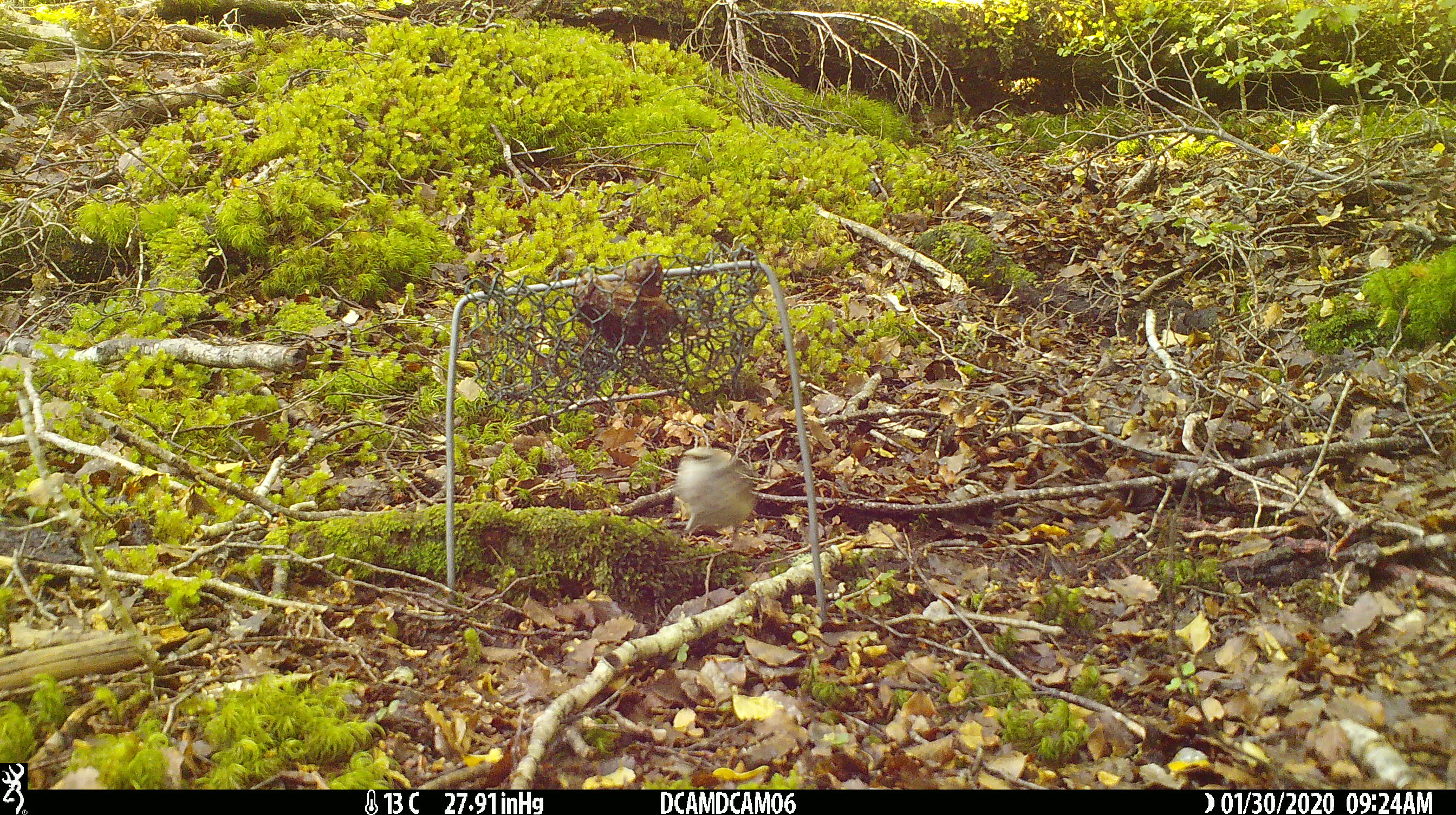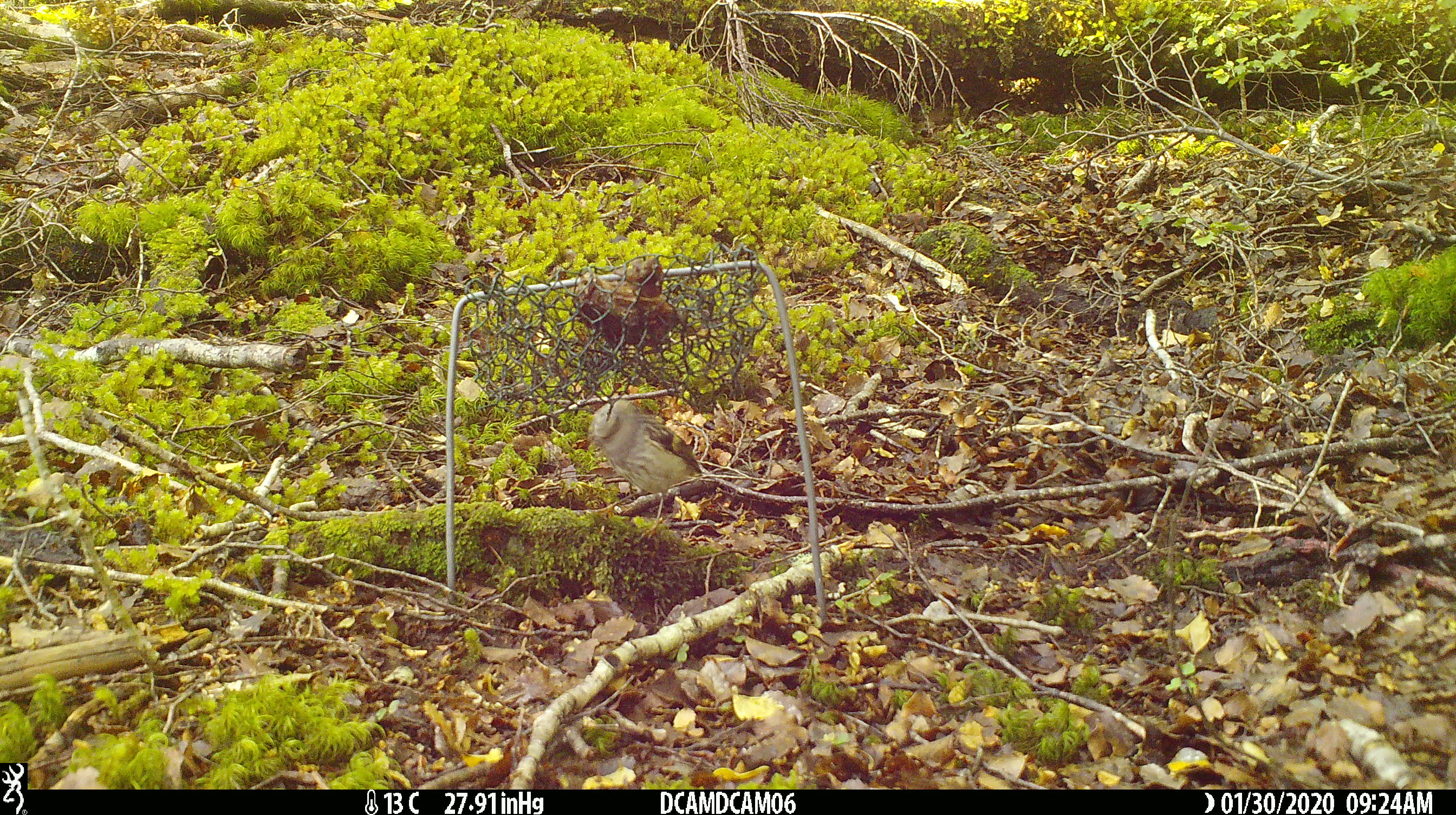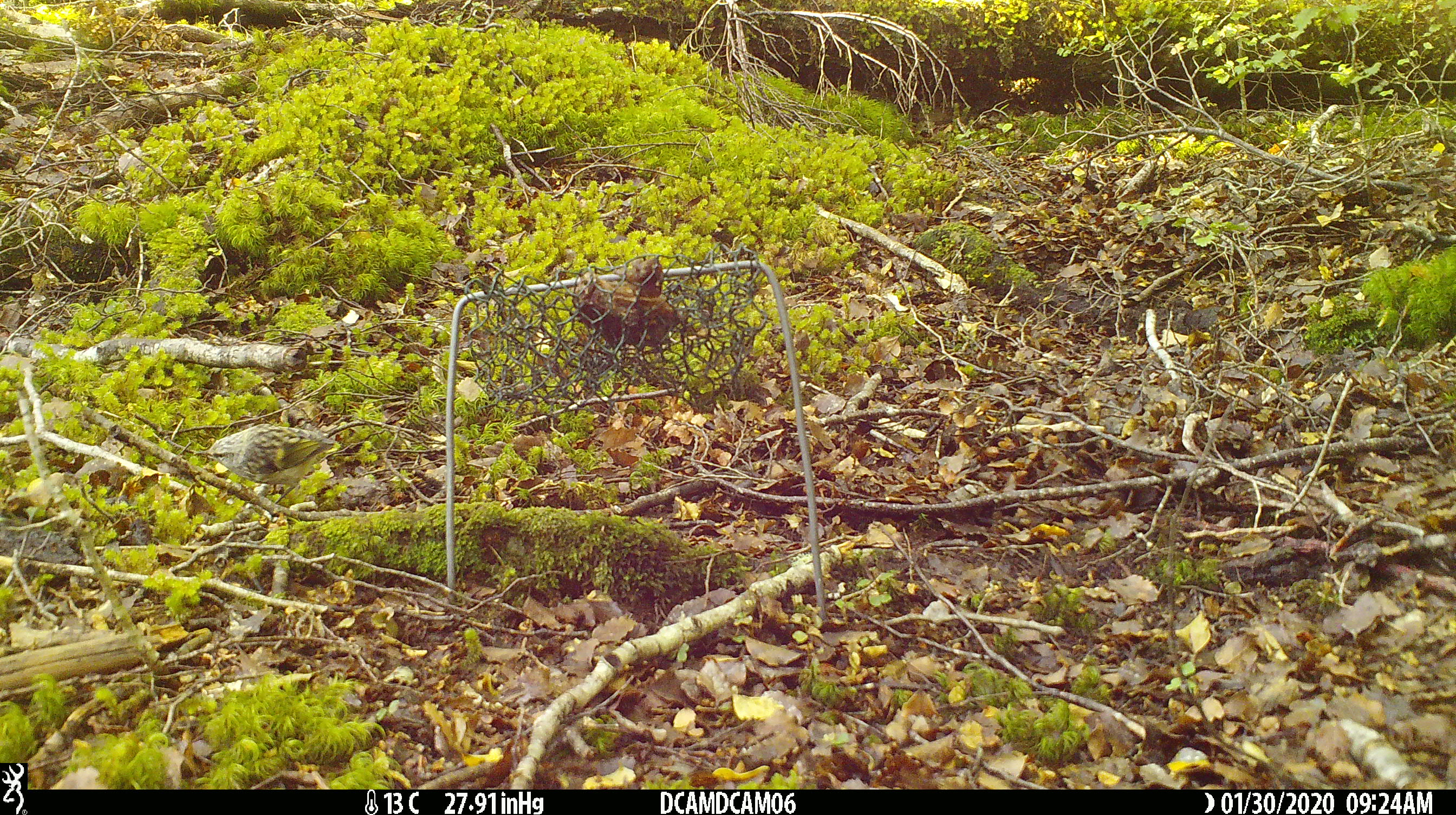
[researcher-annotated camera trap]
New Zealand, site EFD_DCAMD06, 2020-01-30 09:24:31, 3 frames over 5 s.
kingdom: Animalia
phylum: Chordata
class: Aves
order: Passeriformes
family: Acanthisittidae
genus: Acanthisitta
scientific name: Acanthisitta chloris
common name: rifleman